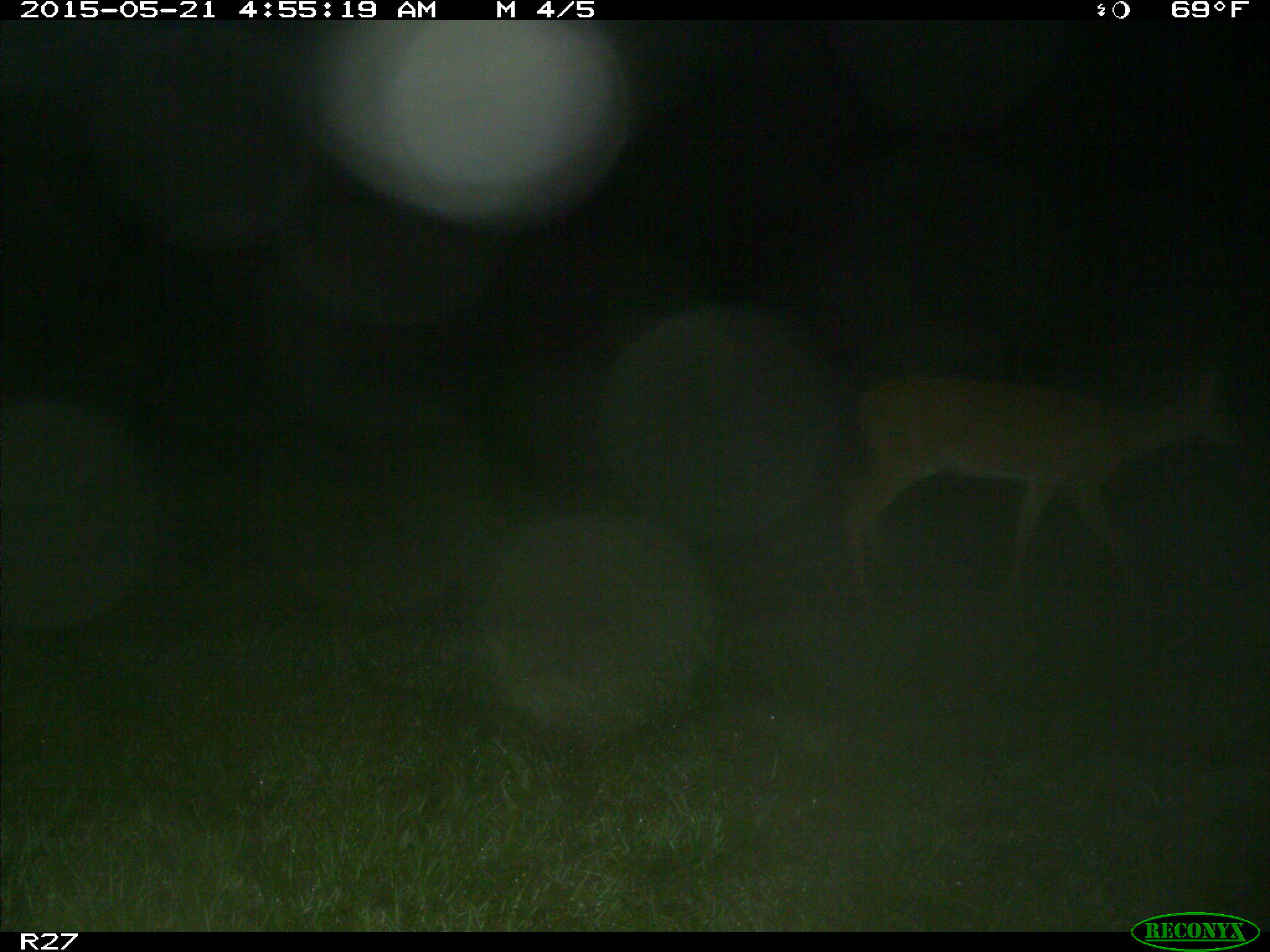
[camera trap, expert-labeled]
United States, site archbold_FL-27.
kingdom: Animalia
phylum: Chordata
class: Mammalia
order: Artiodactyla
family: Cervidae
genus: Odocoileus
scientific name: Odocoileus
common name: deer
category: unidentified deer